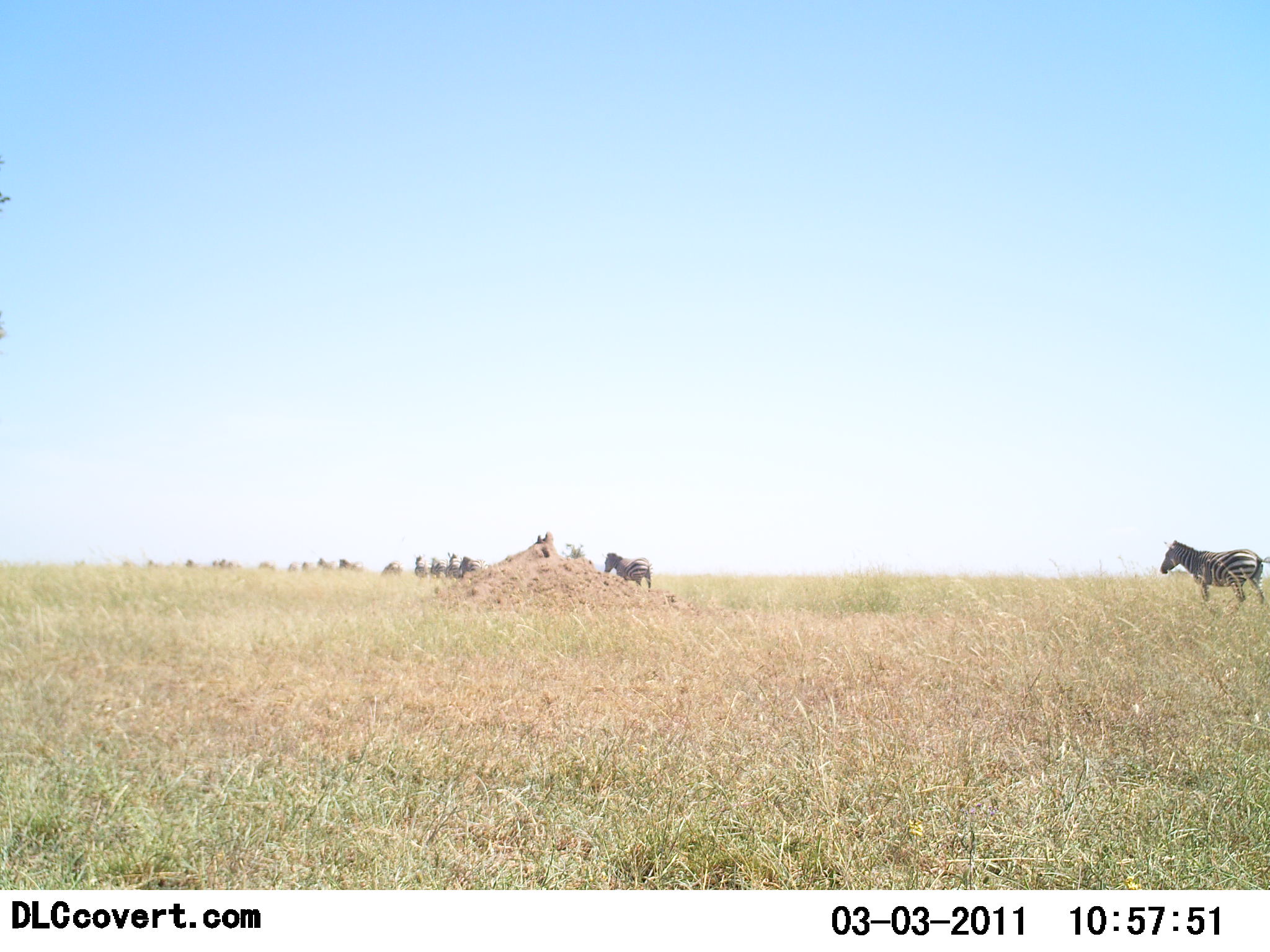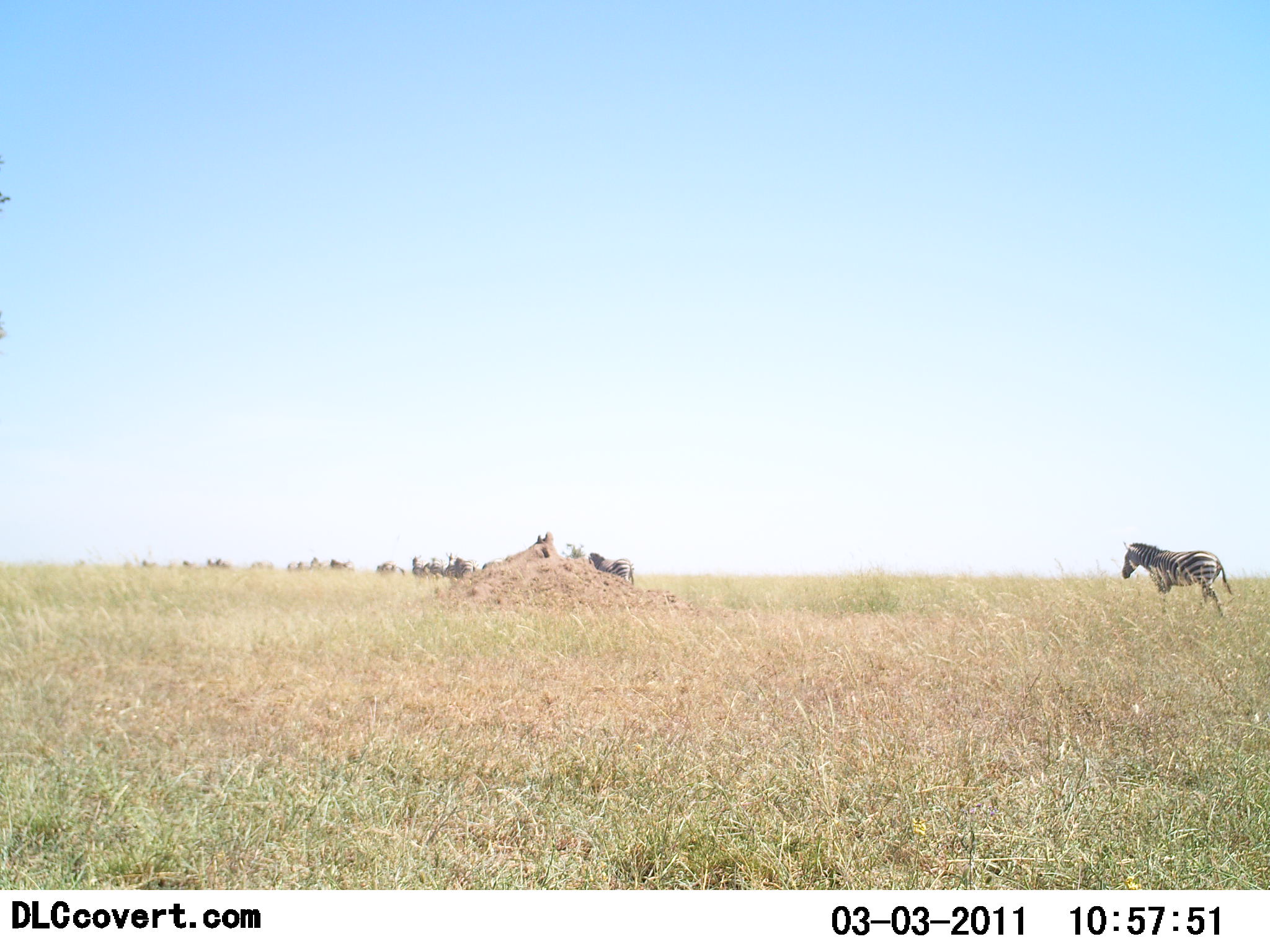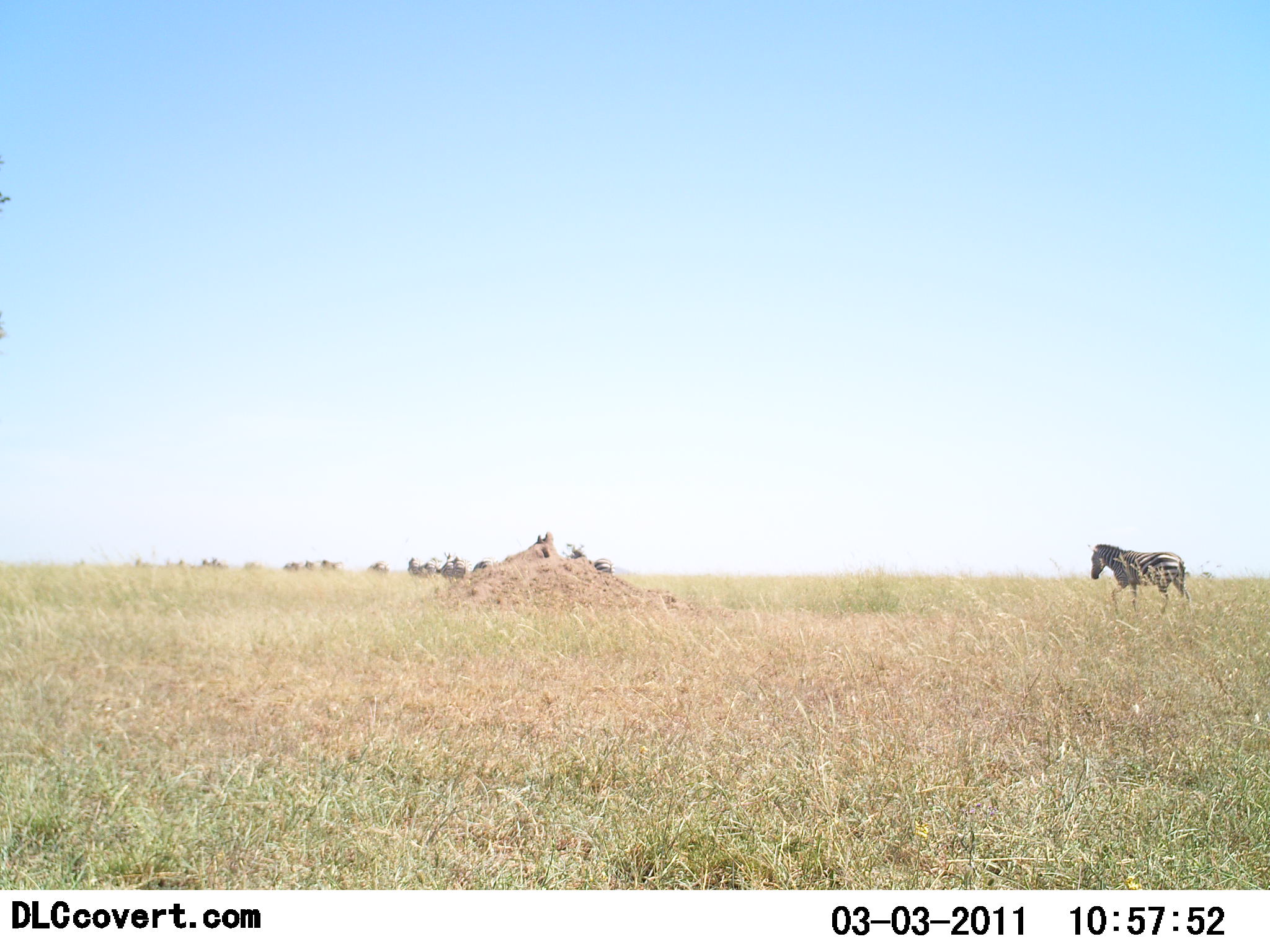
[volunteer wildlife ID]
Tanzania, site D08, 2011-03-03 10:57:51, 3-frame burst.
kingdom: Animalia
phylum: Chordata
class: Mammalia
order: Perissodactyla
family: Equidae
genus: Equus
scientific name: Equus quagga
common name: plains zebra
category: zebra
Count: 11-50.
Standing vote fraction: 0%.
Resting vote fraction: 0%.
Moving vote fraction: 100%.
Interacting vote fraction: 0%.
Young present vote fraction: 0%.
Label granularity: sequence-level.